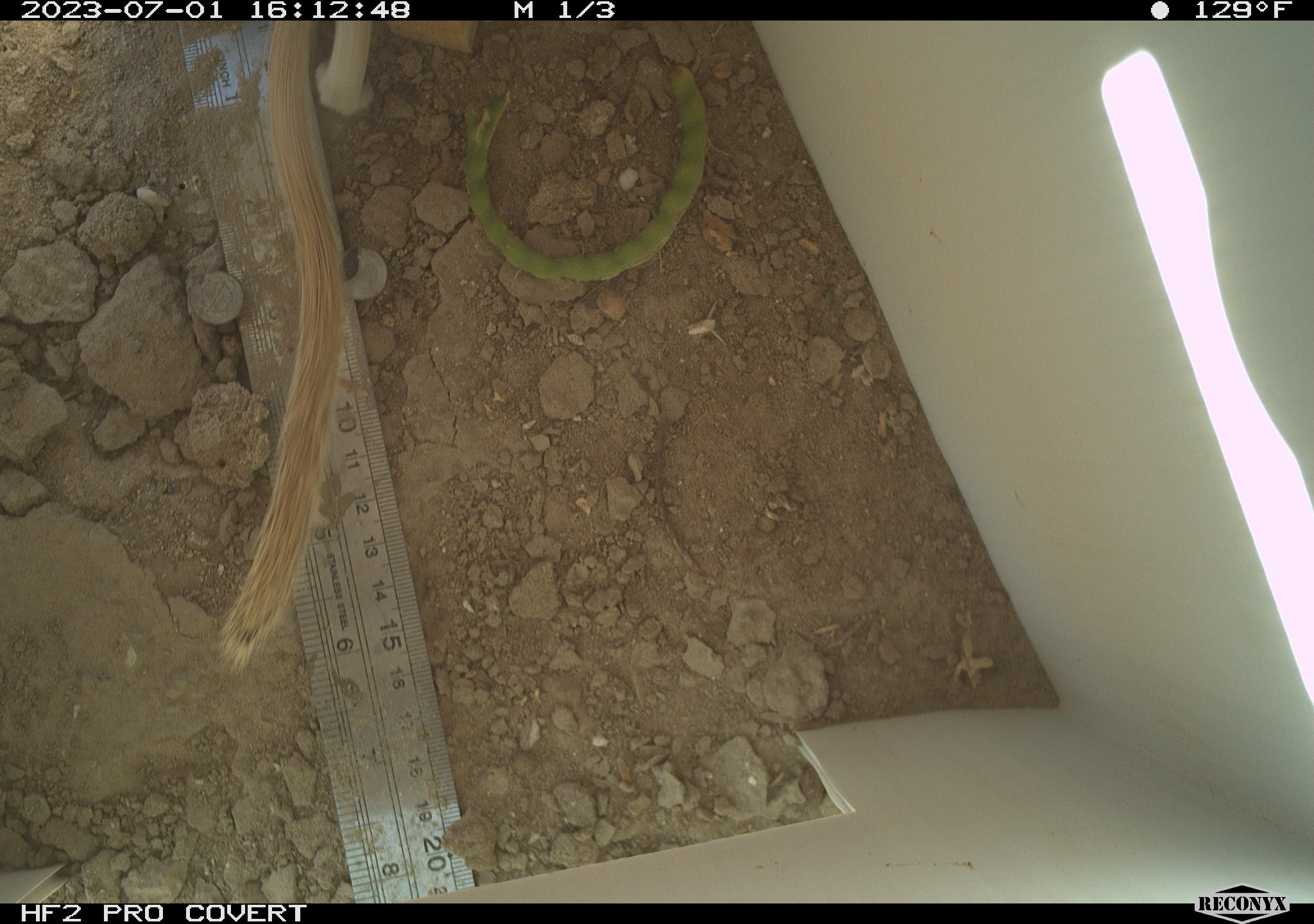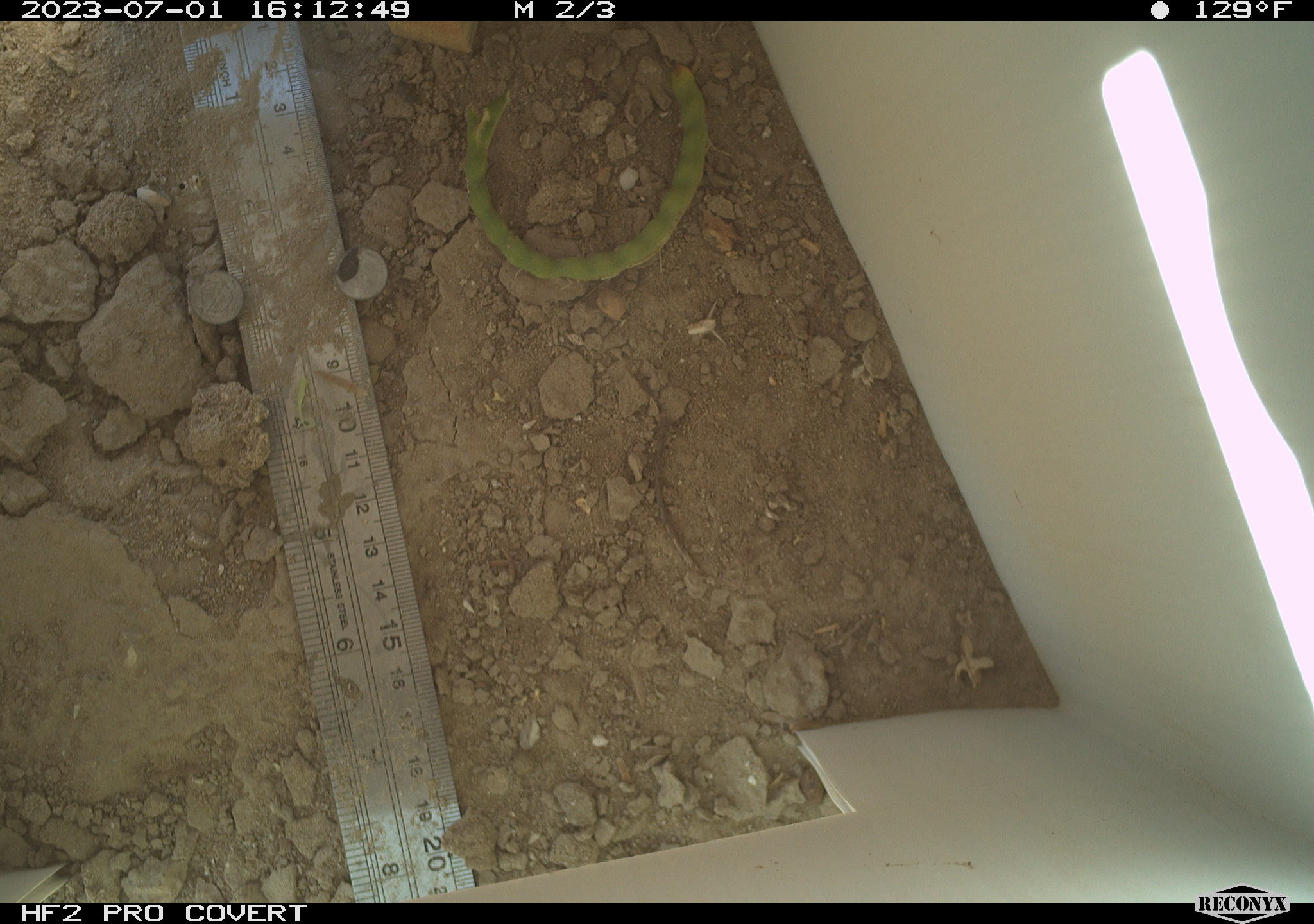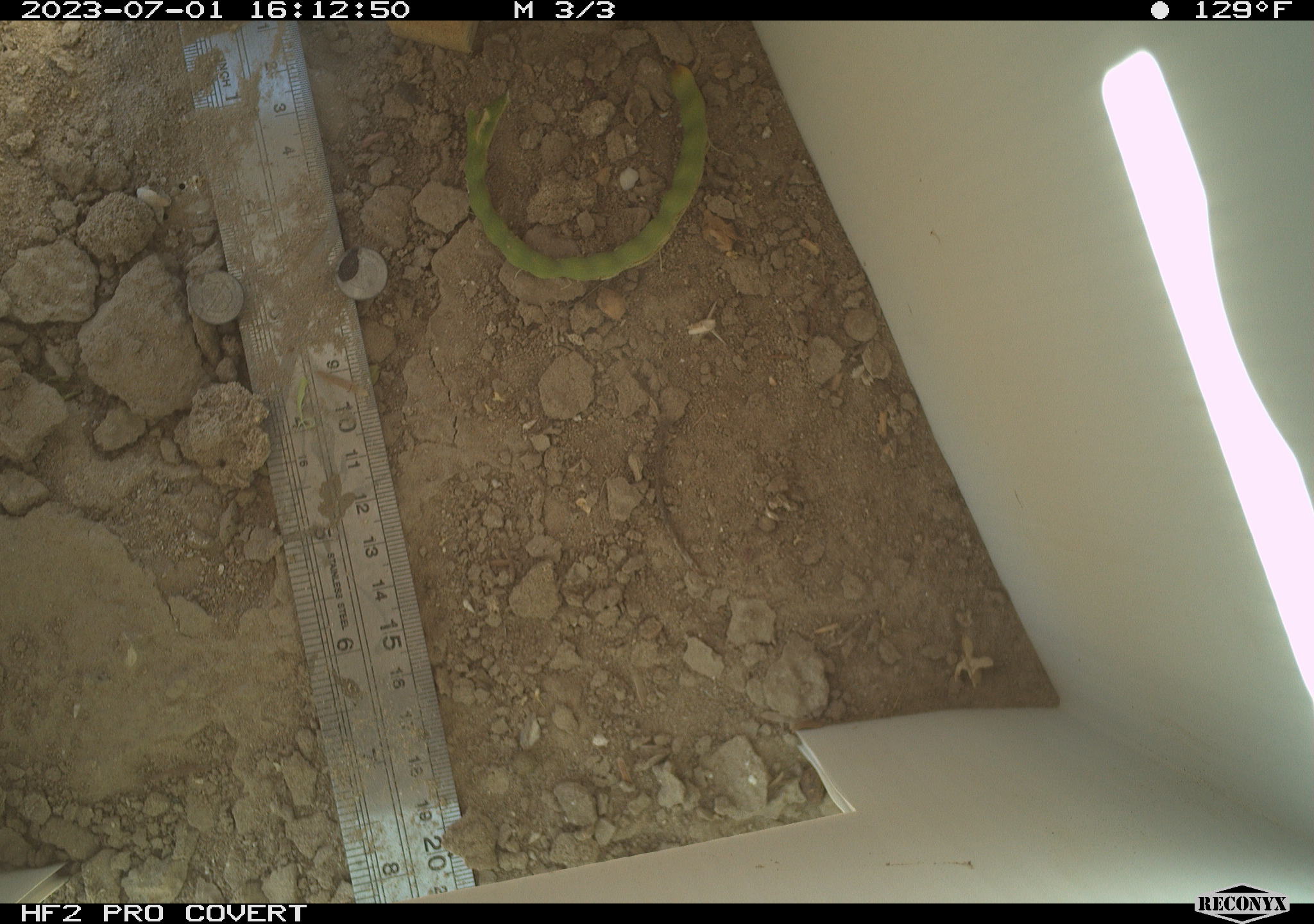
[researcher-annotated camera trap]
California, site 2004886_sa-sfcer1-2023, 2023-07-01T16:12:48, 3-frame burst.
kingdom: Animalia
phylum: Chordata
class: Mammalia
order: Rodentia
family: Sciuridae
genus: Xerospermophilus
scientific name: Xerospermophilus tereticaudus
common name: round-tailed ground squirrel